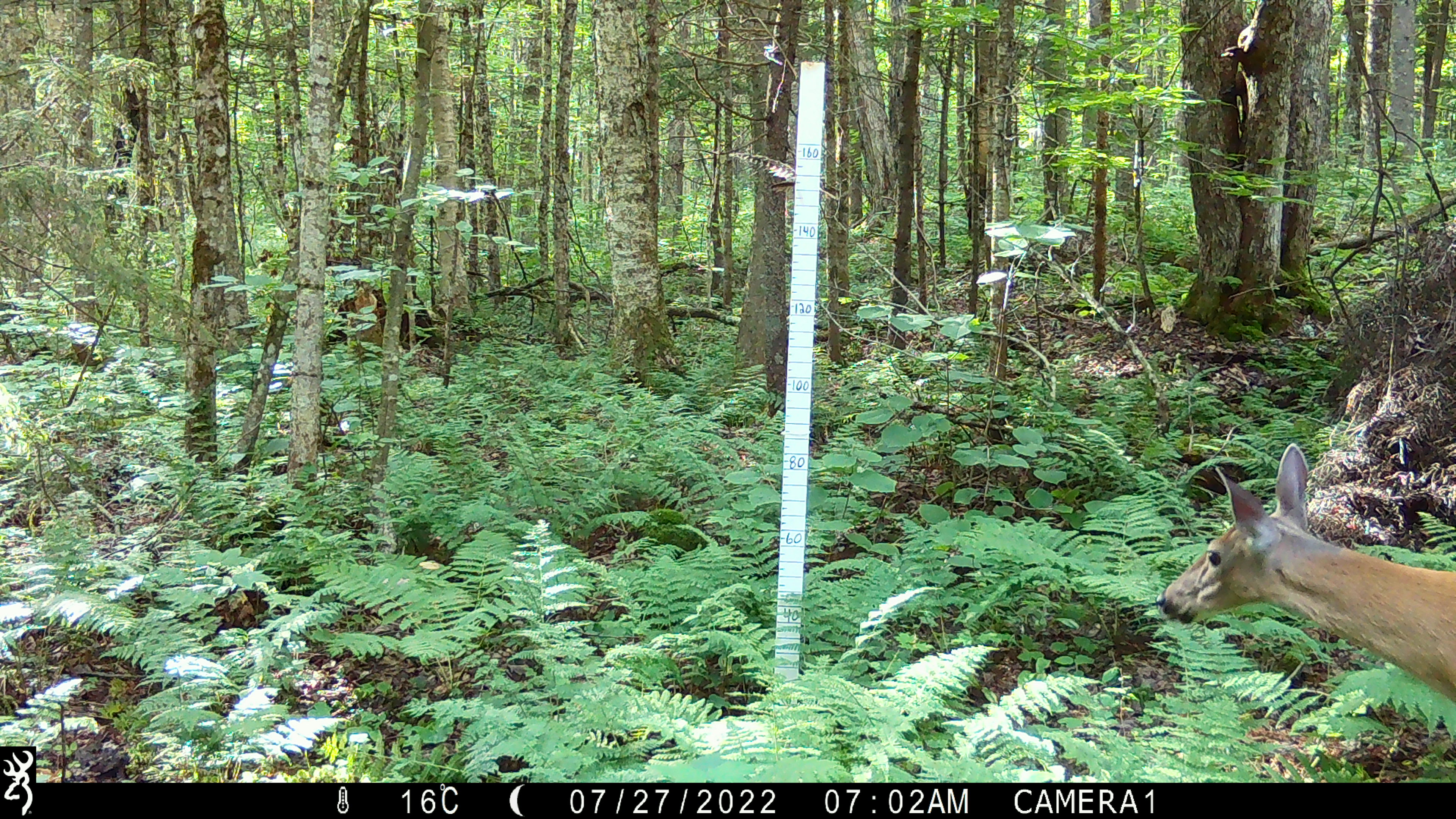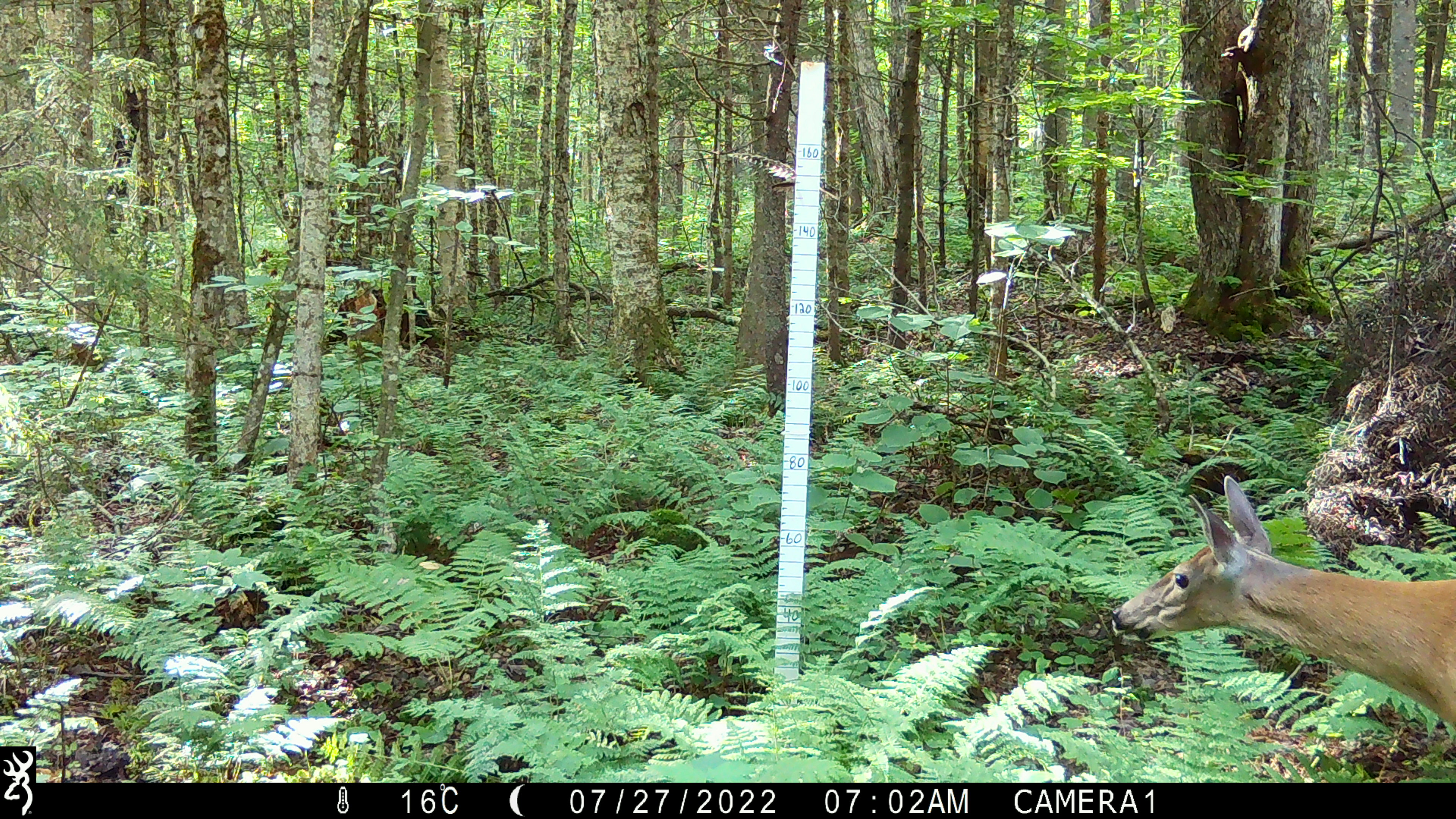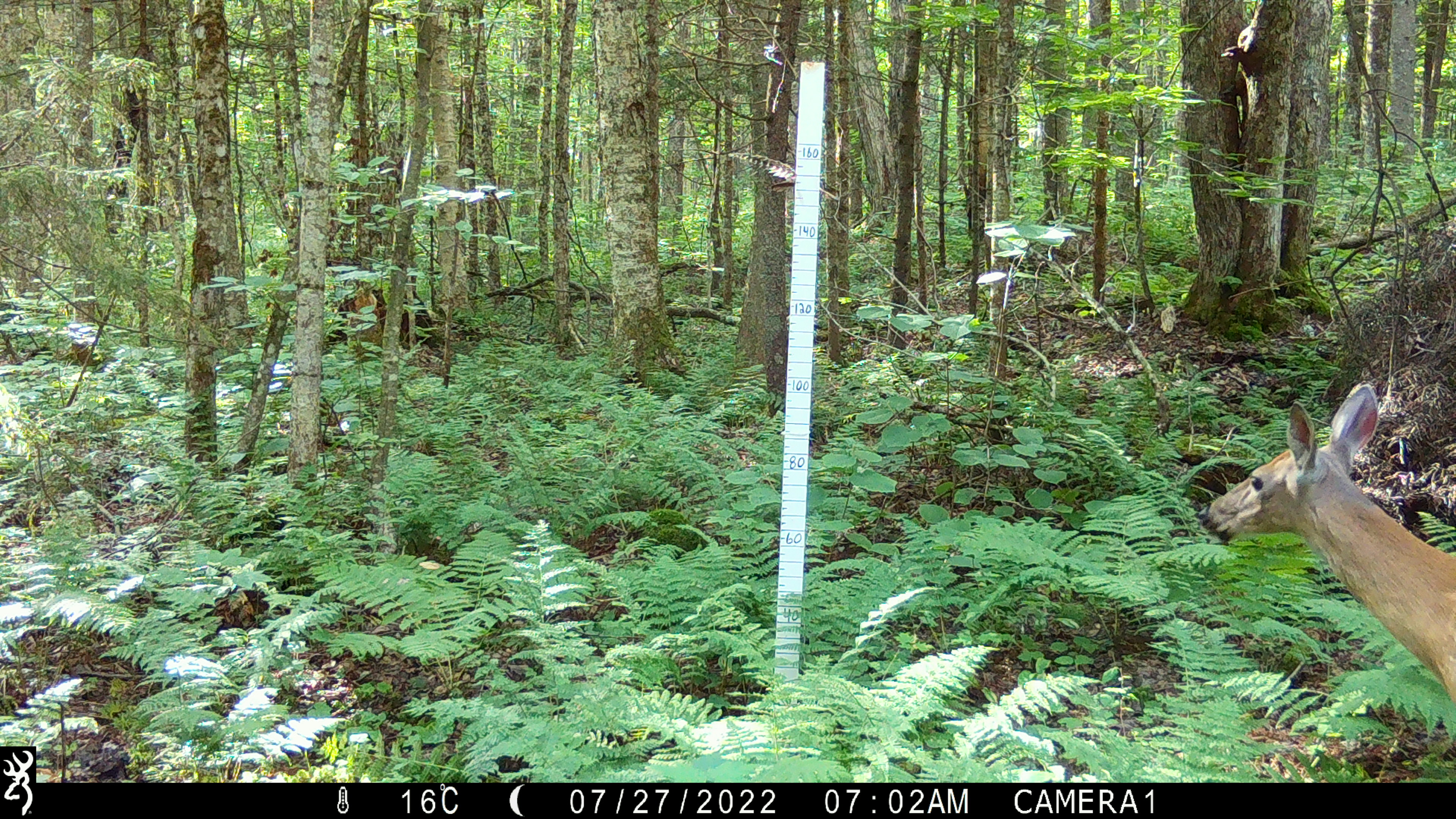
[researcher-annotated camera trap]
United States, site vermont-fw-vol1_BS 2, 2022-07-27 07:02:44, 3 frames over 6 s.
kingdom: Animalia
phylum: Chordata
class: Mammalia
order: Artiodactyla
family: Cervidae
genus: Odocoileus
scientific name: Odocoileus virginianus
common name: white-tailed deer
White-tailed deer (Odocoileus virginianus).